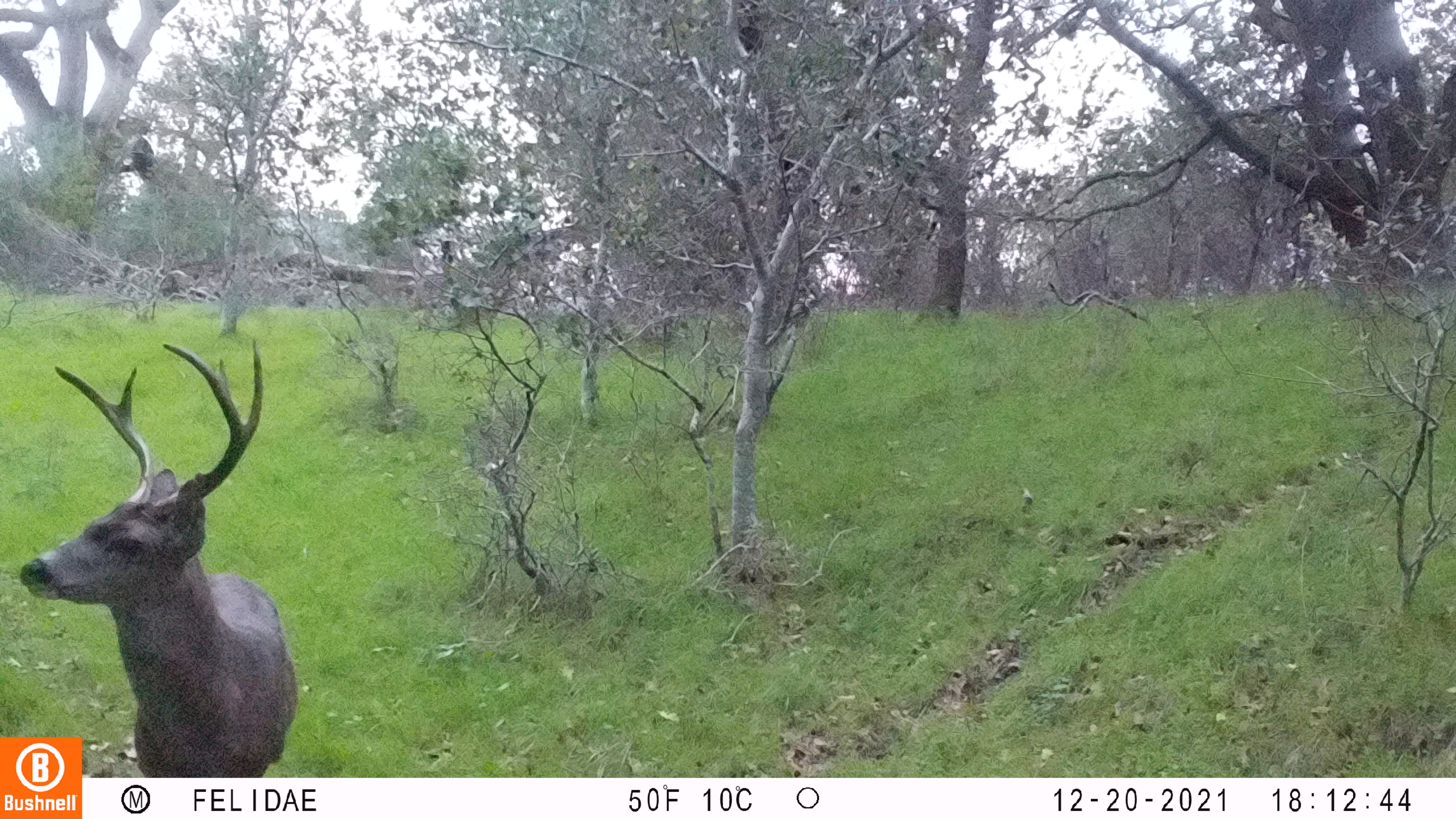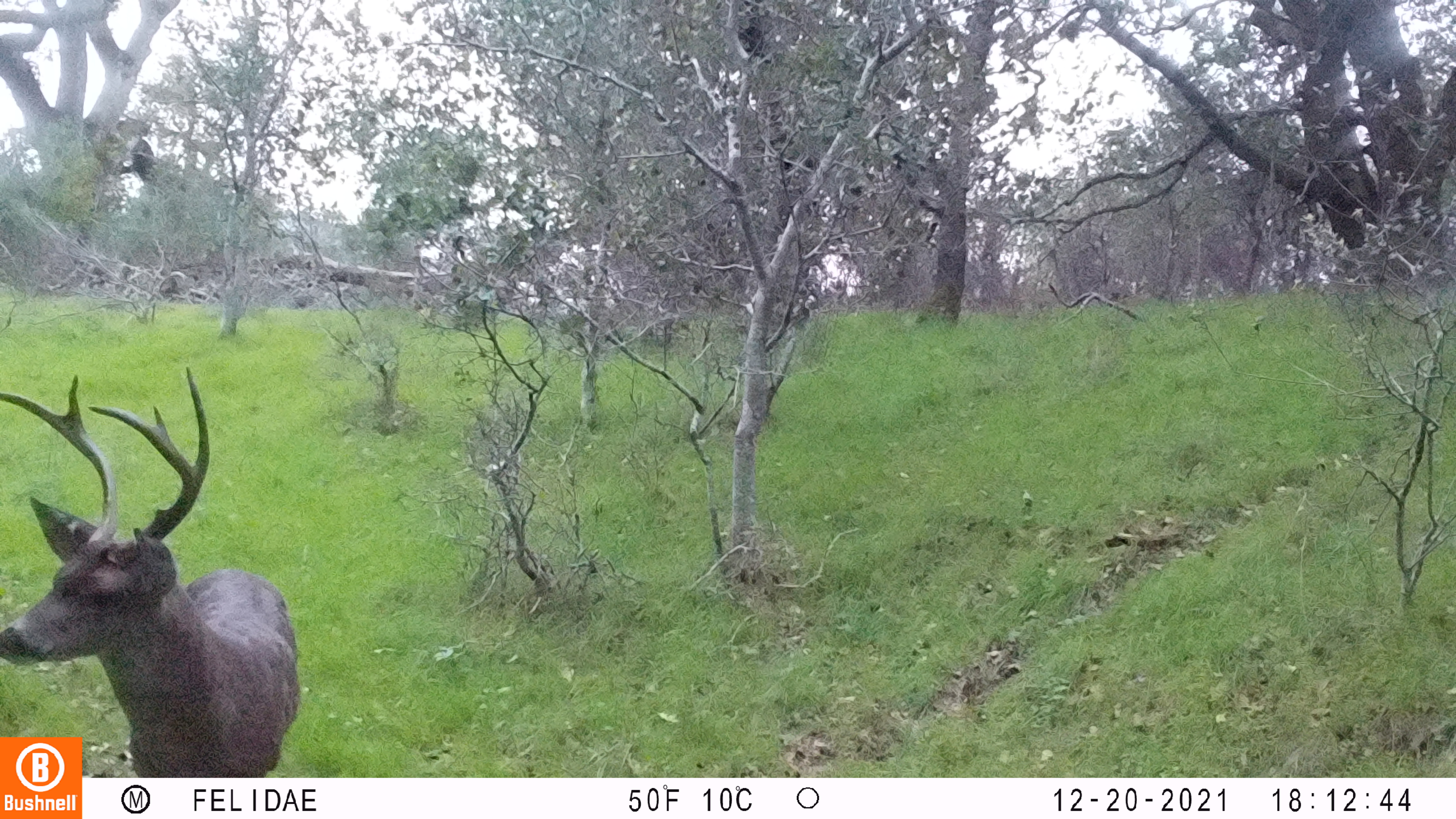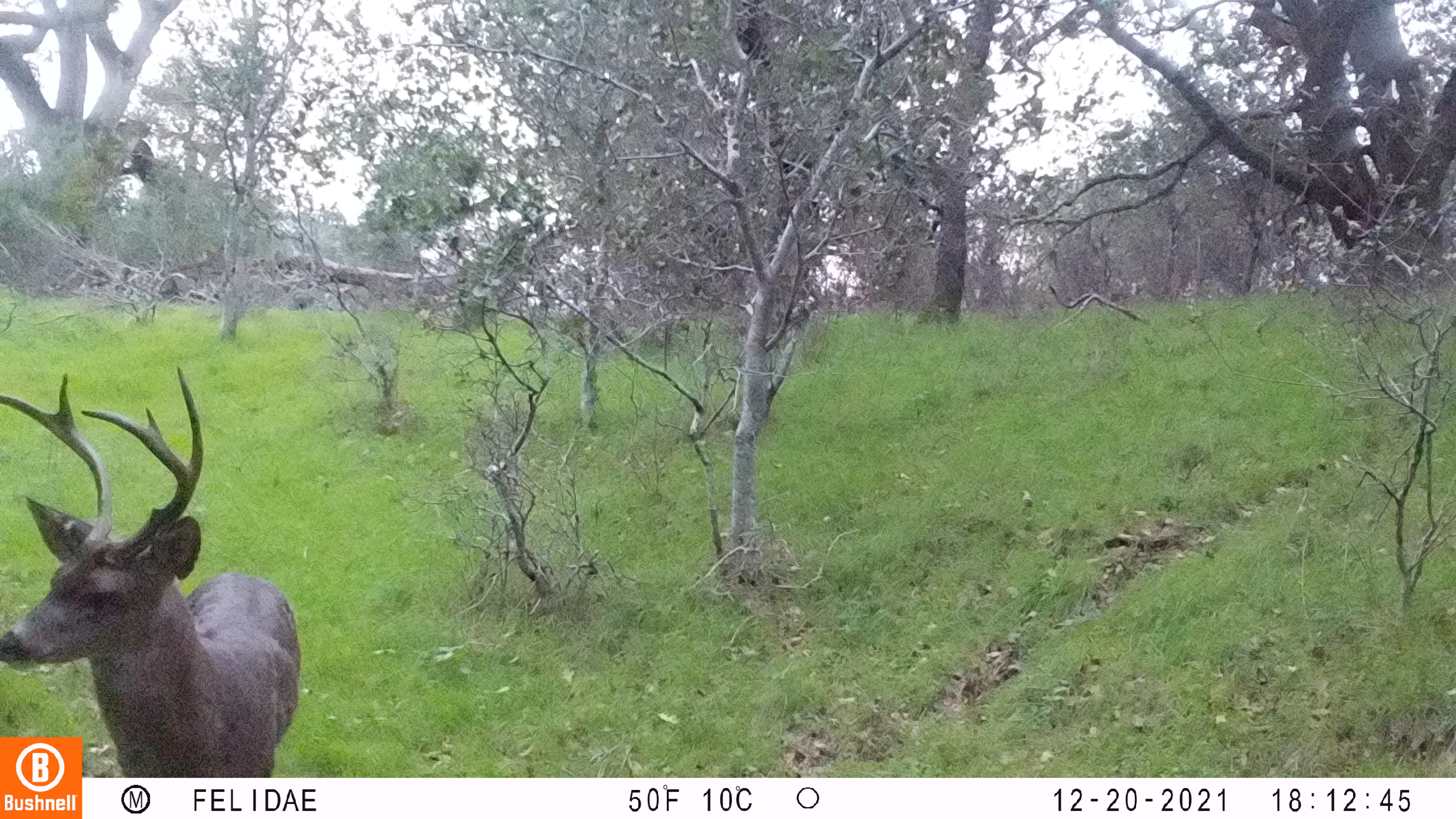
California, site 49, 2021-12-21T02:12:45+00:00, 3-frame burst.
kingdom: Animalia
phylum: Chordata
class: Mammalia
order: Artiodactyla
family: Cervidae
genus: Odocoileus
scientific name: Odocoileus hemionus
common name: mule deer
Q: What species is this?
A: Mule deer (Odocoileus hemionus).